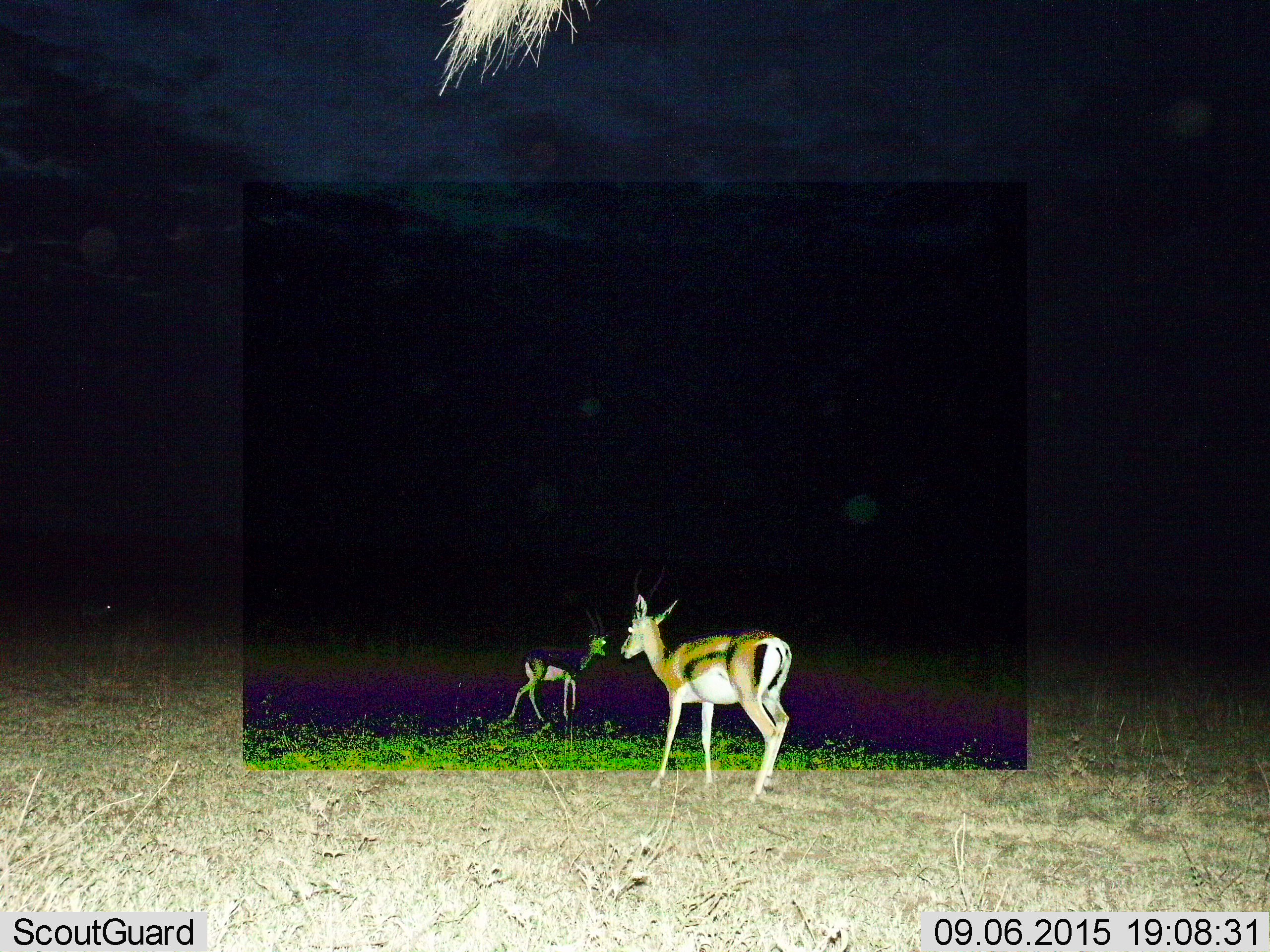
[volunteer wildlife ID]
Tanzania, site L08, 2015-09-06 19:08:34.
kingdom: Animalia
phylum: Chordata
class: Mammalia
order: Artiodactyla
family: Bovidae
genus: Eudorcas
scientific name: Eudorcas thomsonii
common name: thomson's gazelle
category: gazellethomsons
Gazellethomsons (thomson's gazelle) (Eudorcas thomsonii), count 2. Behavior (volunteer vote fractions): standing 33%, resting 0%, moving 78%, interacting 0%. Young present (vote fraction): 0%. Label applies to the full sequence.